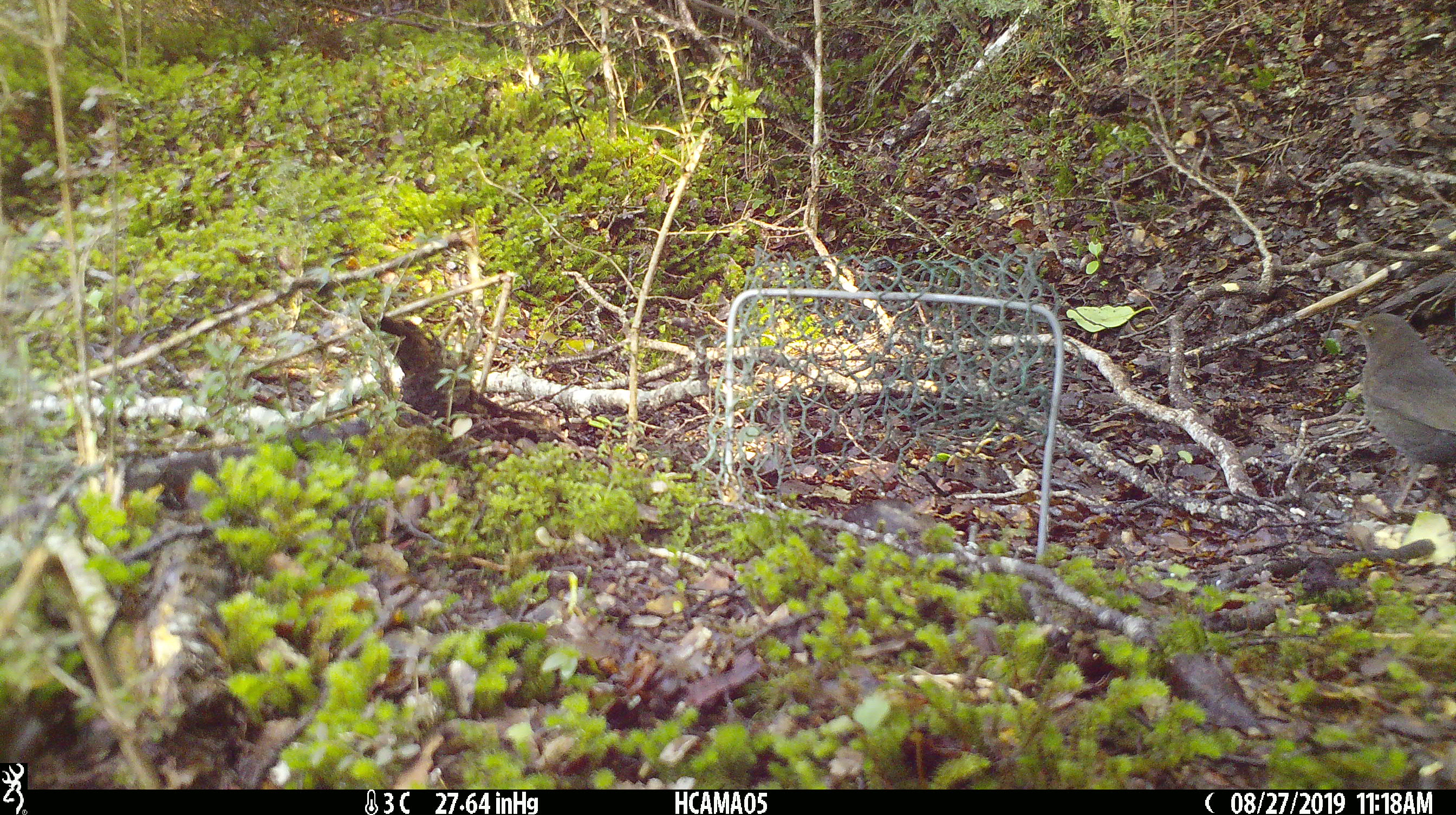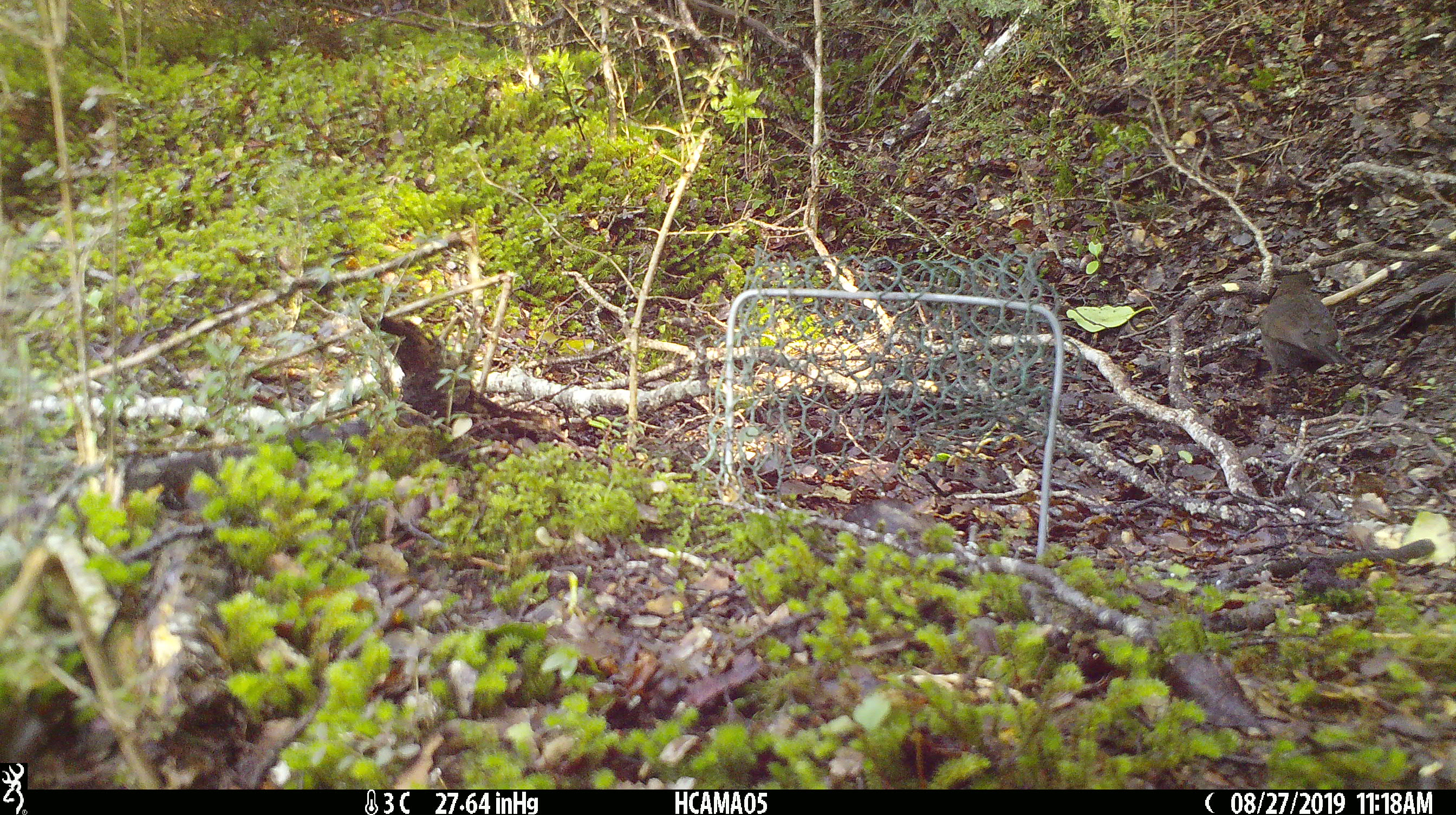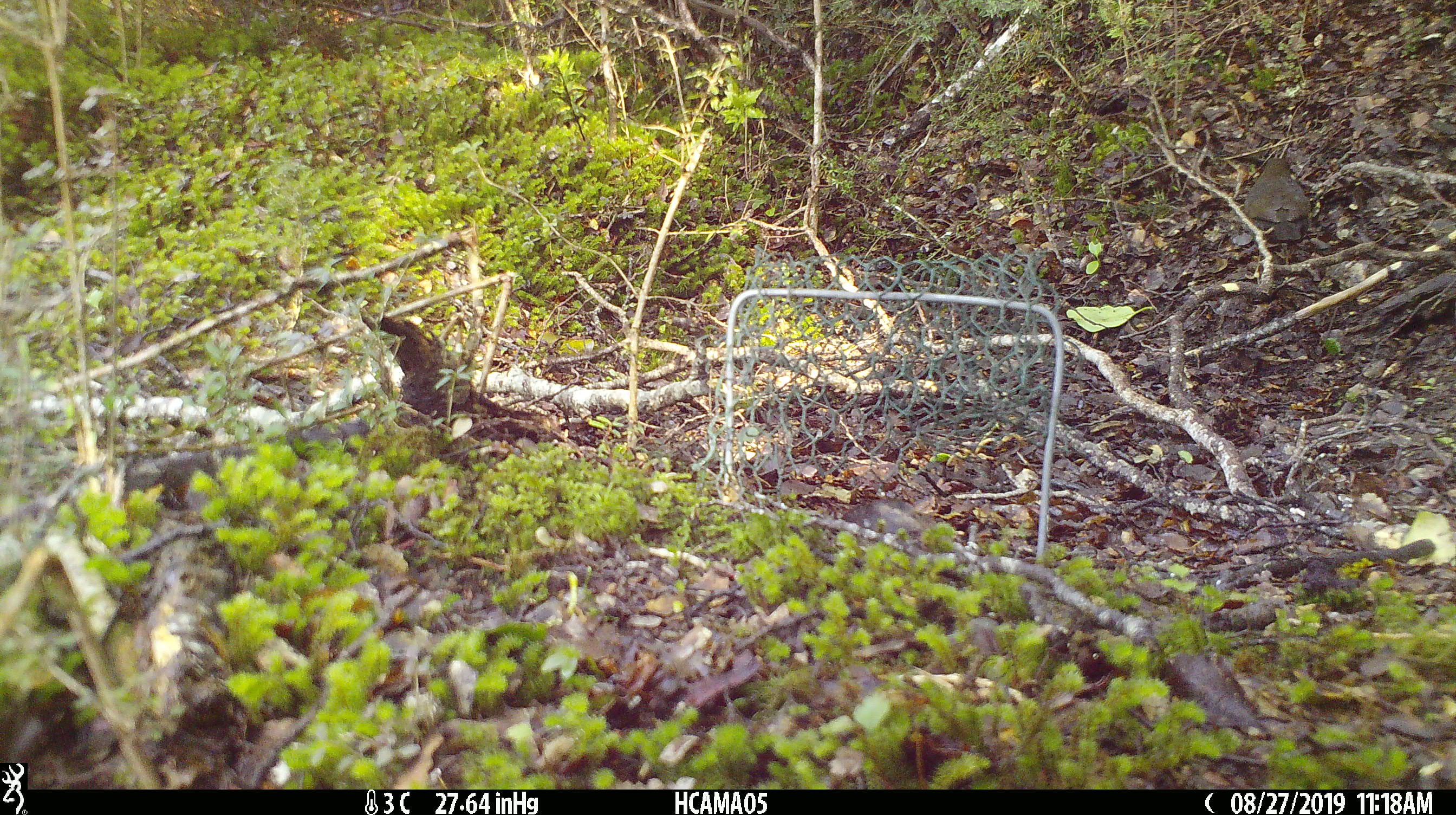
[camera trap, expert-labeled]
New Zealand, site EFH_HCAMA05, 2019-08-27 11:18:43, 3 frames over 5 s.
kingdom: Animalia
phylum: Chordata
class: Aves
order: Passeriformes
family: Turdidae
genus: Turdus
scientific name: Turdus merula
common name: eurasian blackbird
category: blackbird